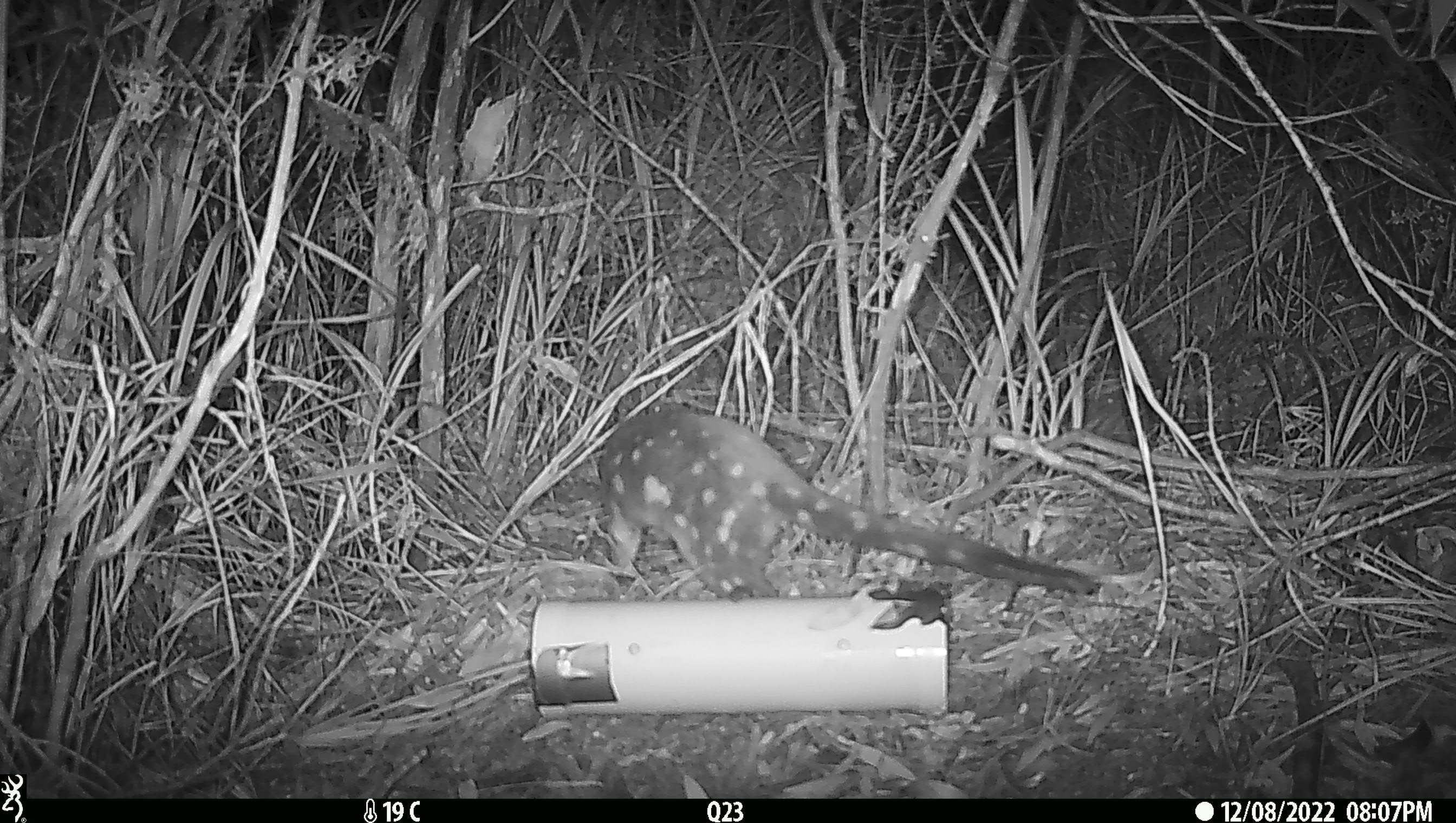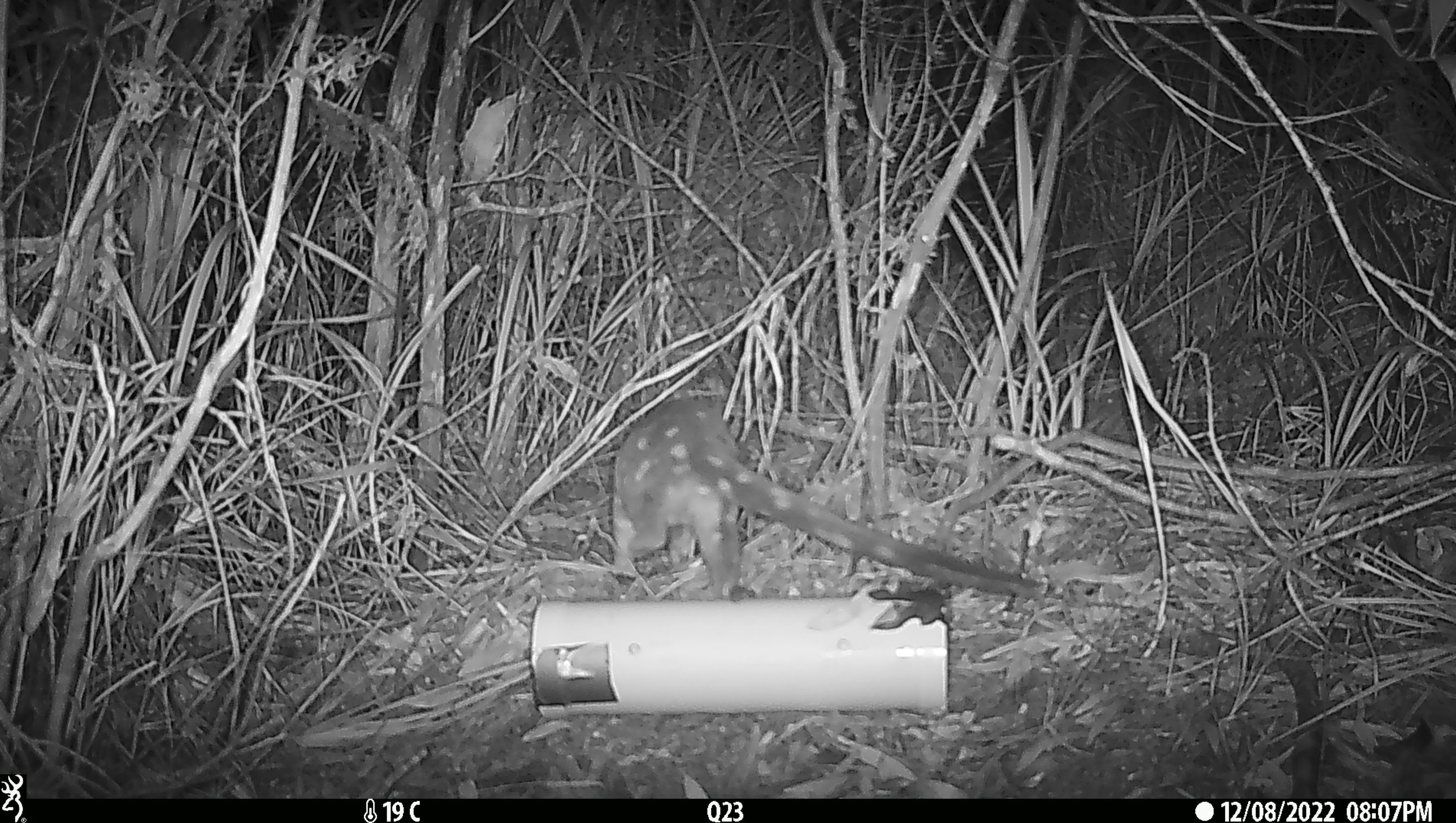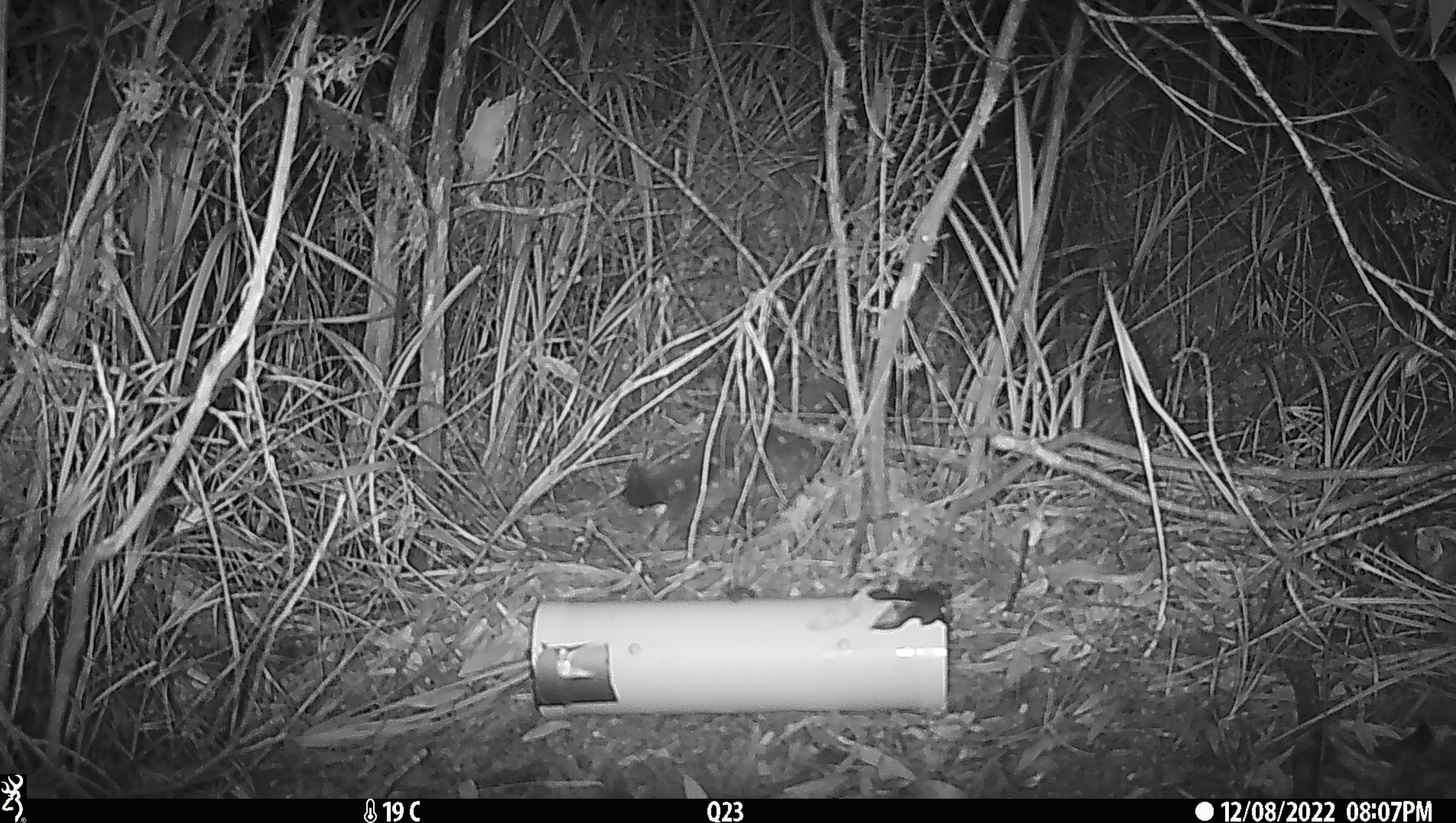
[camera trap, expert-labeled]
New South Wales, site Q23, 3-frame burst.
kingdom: Animalia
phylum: Chordata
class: Mammalia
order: Dasyuromorphia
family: Dasyuridae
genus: Dasyurus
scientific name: Dasyurus maculatus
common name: spotted-tailed quoll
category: quoll